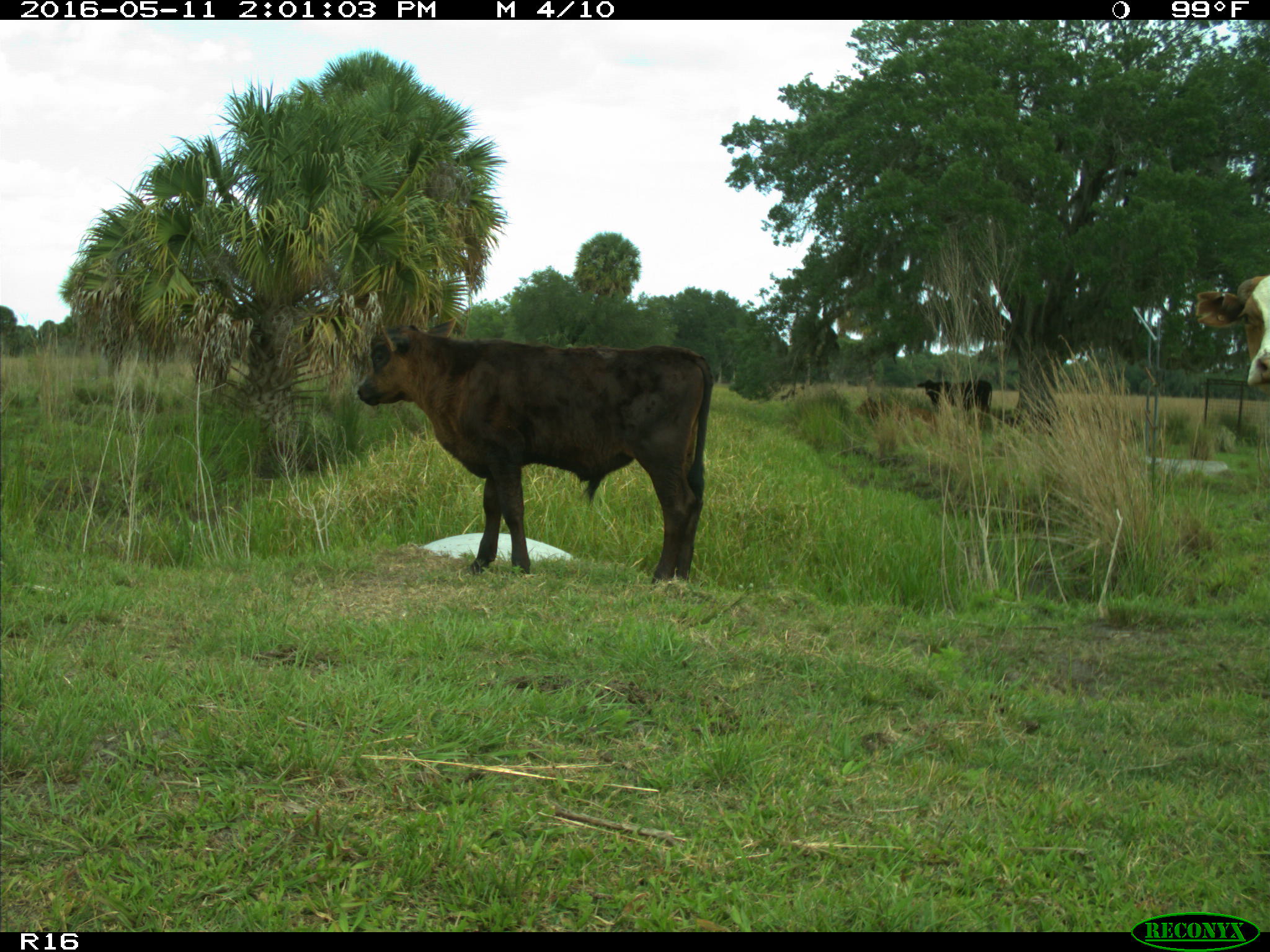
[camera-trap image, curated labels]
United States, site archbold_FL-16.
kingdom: Animalia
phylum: Chordata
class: Mammalia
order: Artiodactyla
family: Bovidae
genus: Bos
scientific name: Bos taurus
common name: domestic cow